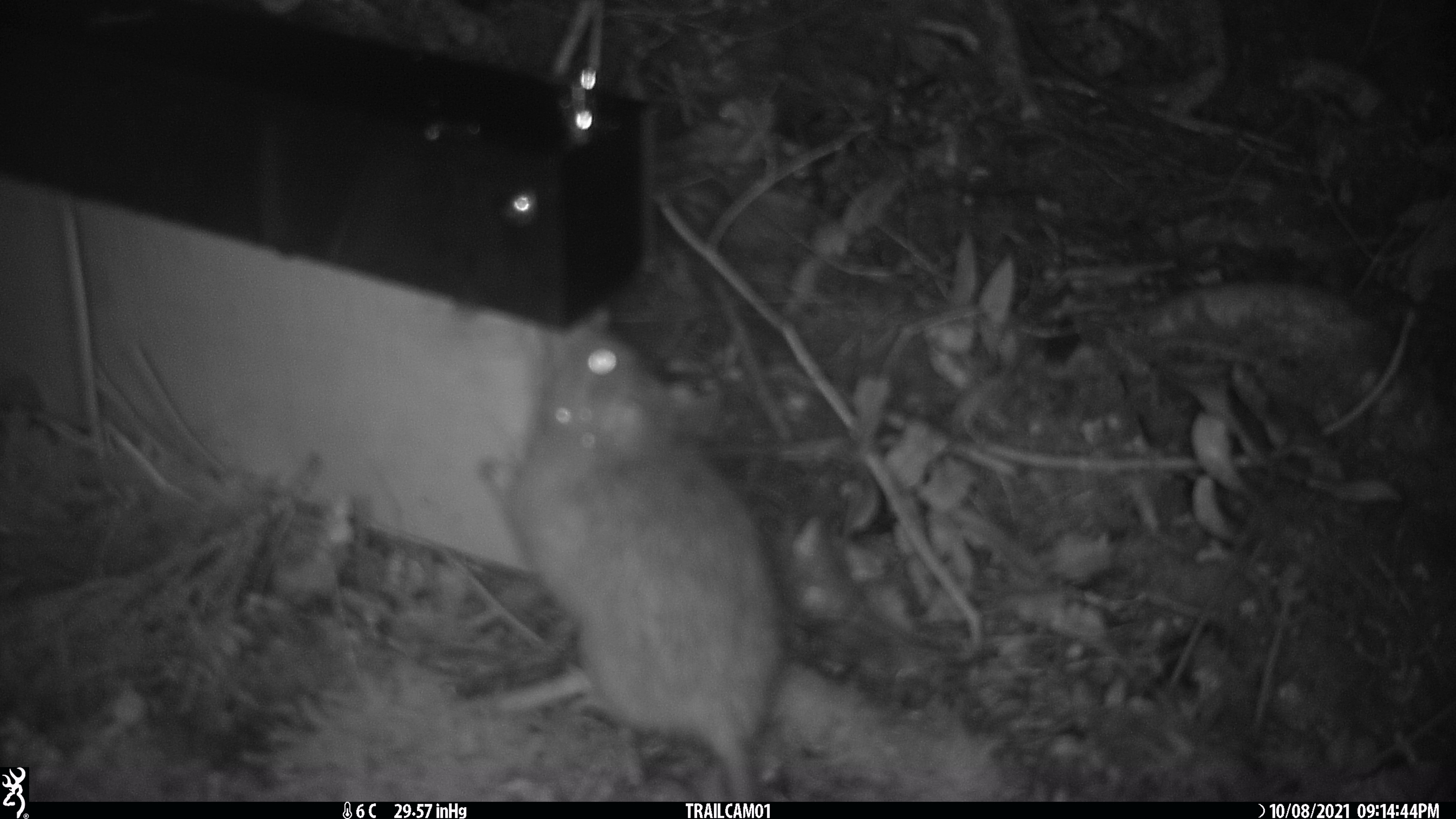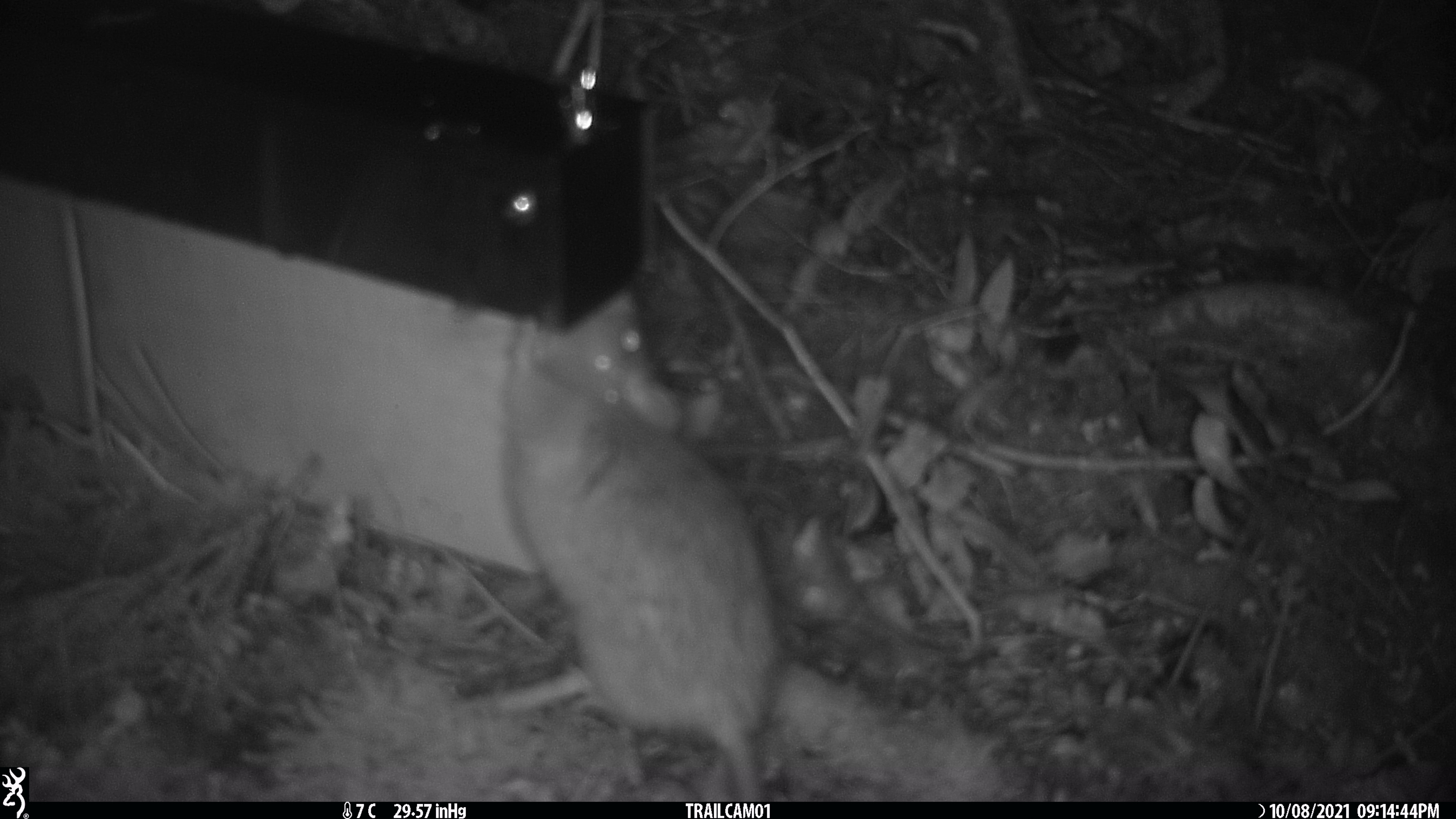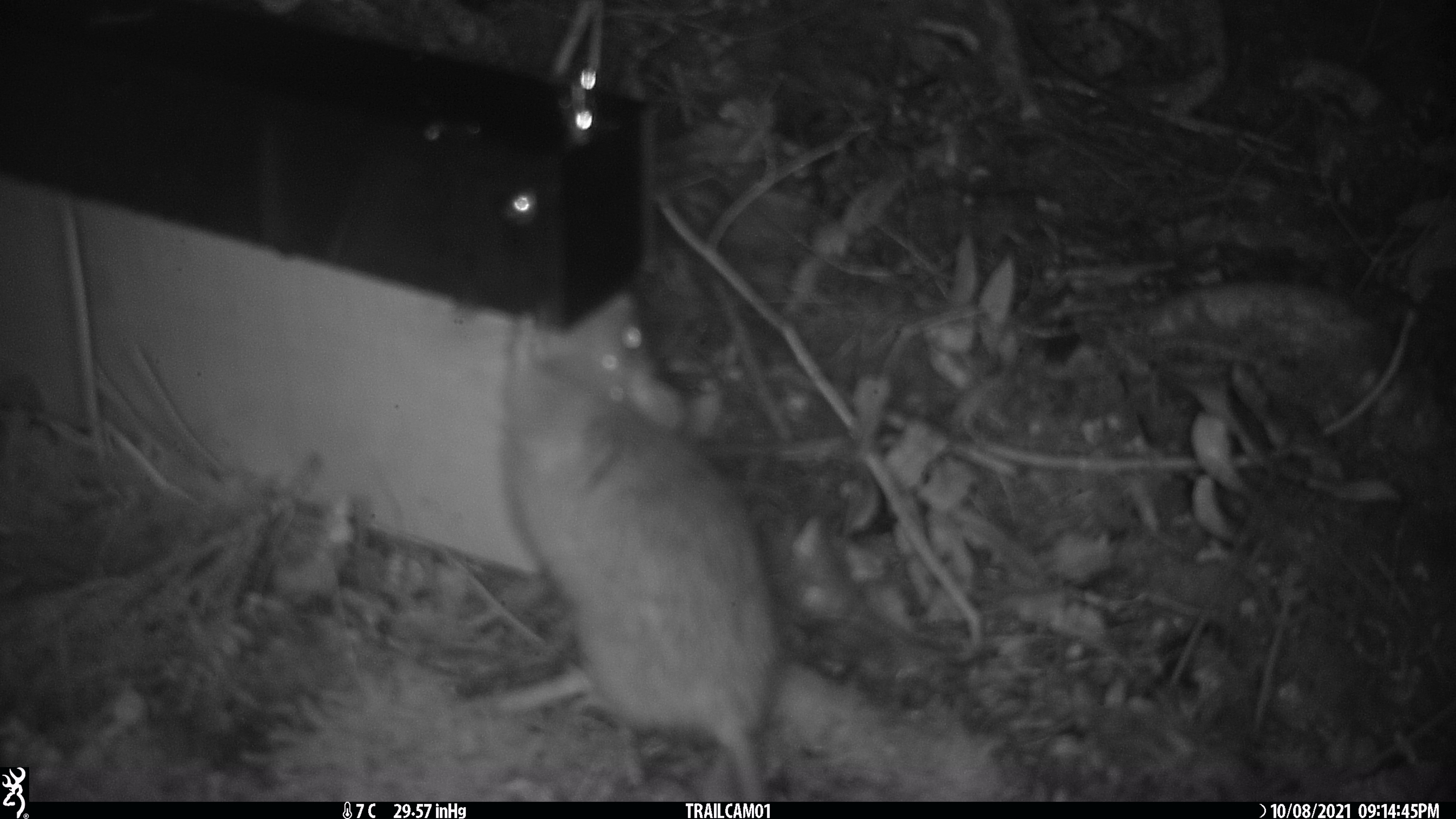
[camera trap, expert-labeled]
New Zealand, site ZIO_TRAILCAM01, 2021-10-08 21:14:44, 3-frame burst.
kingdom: Animalia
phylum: Chordata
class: Mammalia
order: Rodentia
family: Muridae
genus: Rattus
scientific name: Rattus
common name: rat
Rat (Rattus).